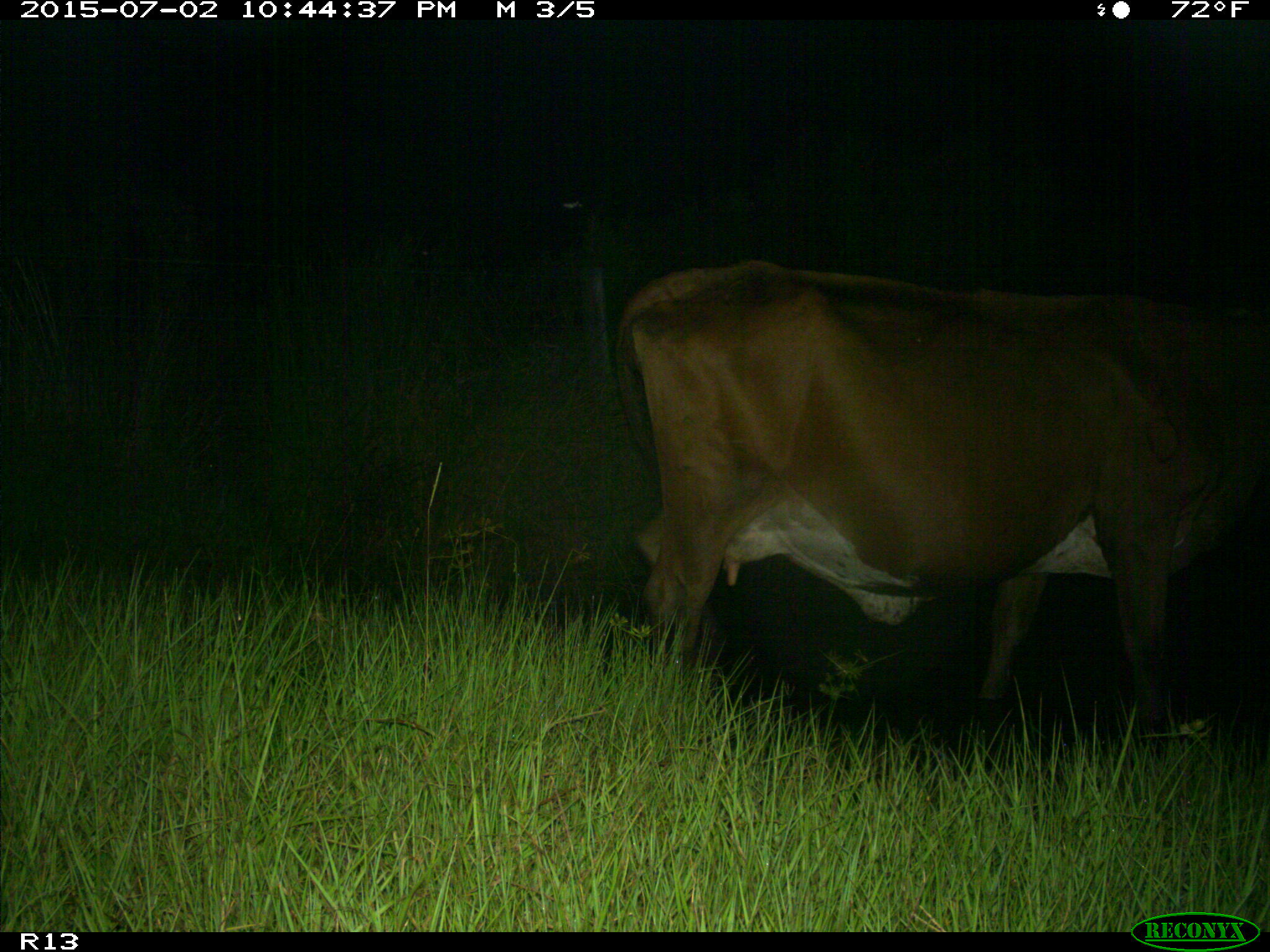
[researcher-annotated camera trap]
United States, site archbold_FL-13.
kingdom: Animalia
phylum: Chordata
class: Mammalia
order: Artiodactyla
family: Bovidae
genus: Bos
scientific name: Bos taurus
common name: domestic cow